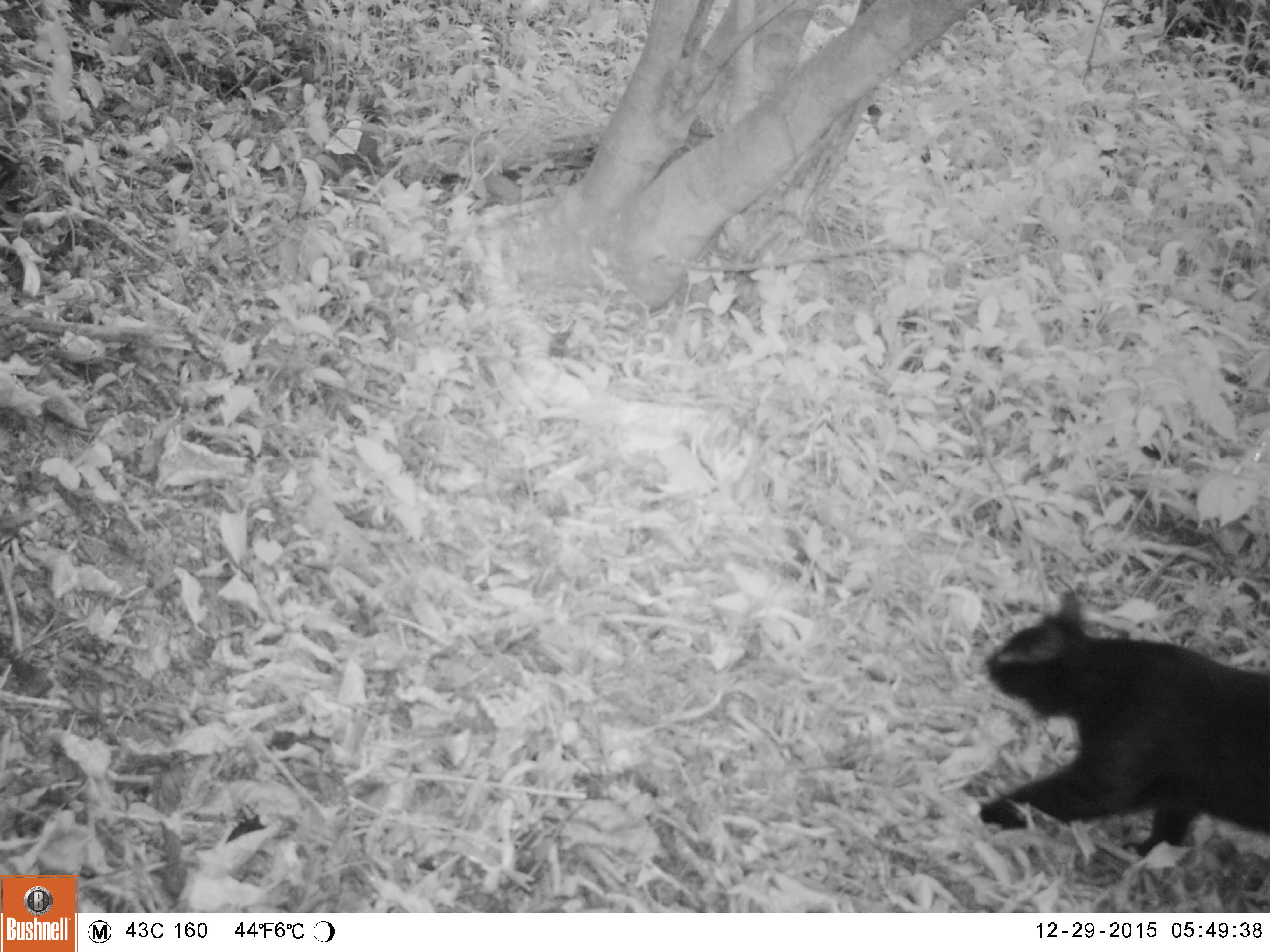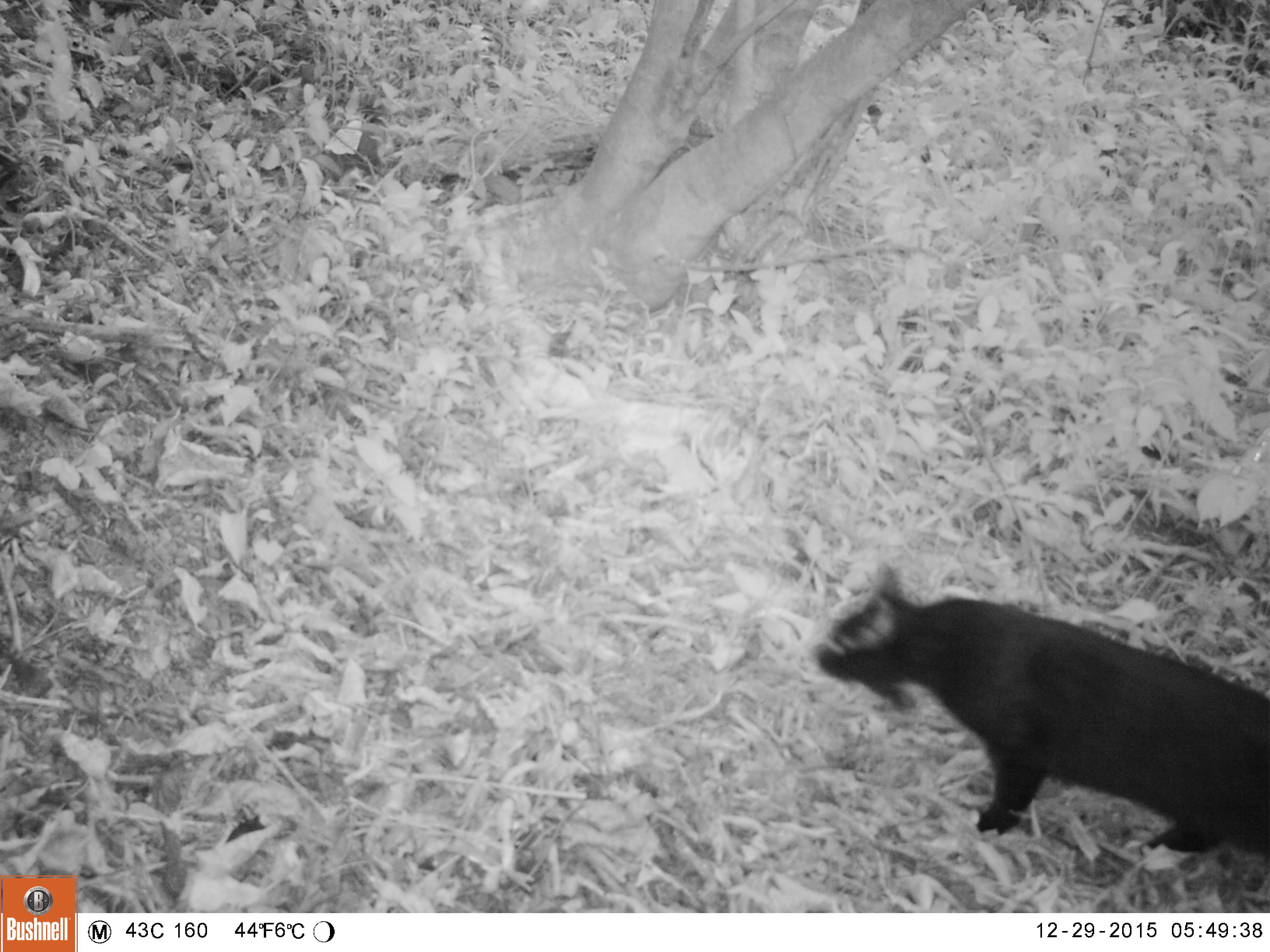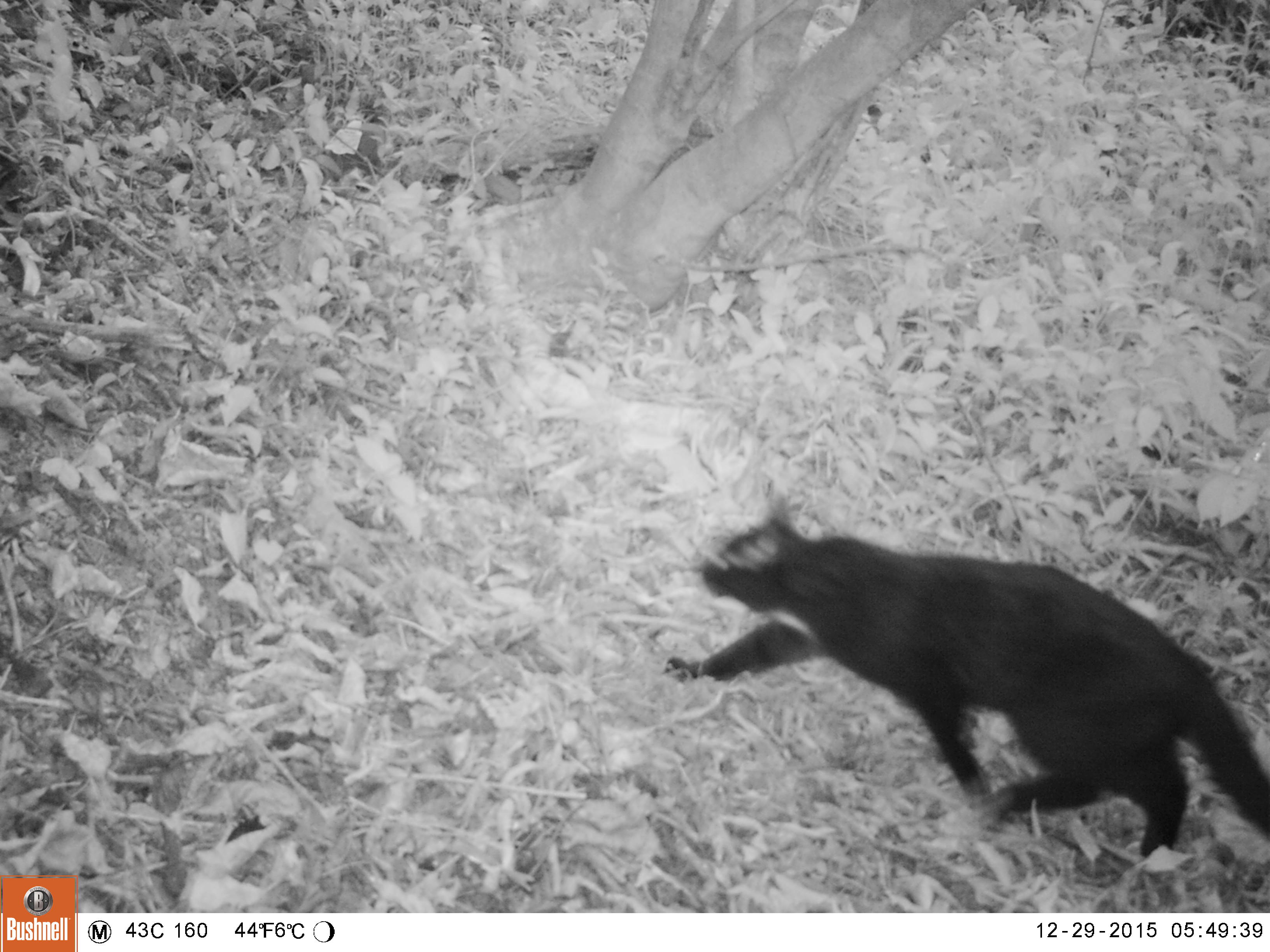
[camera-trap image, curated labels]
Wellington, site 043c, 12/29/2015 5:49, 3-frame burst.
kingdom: Animalia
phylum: Chordata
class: Mammalia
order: Carnivora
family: Felidae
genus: Felis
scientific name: Felis catus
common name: cat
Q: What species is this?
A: Cat (Felis catus).